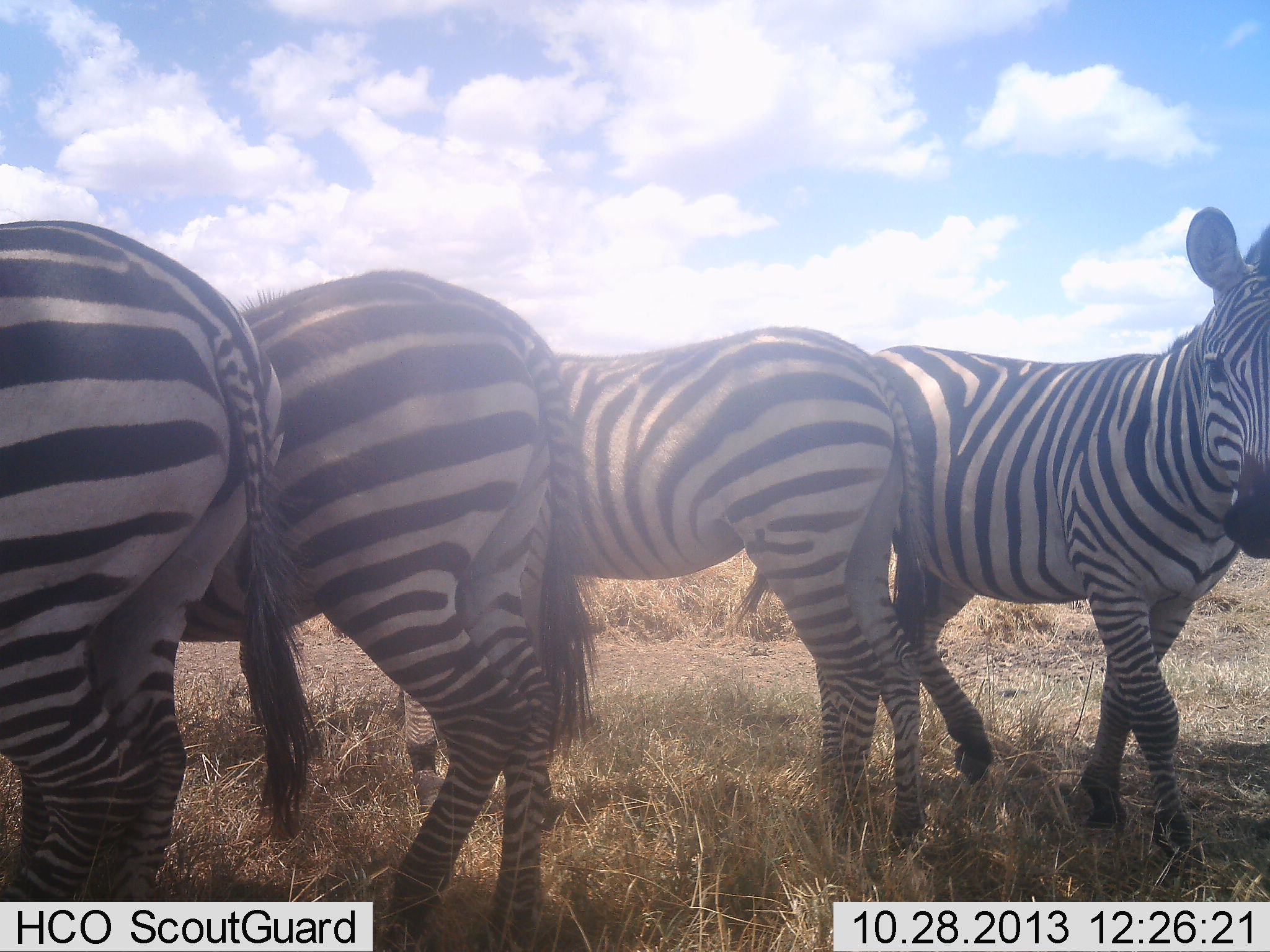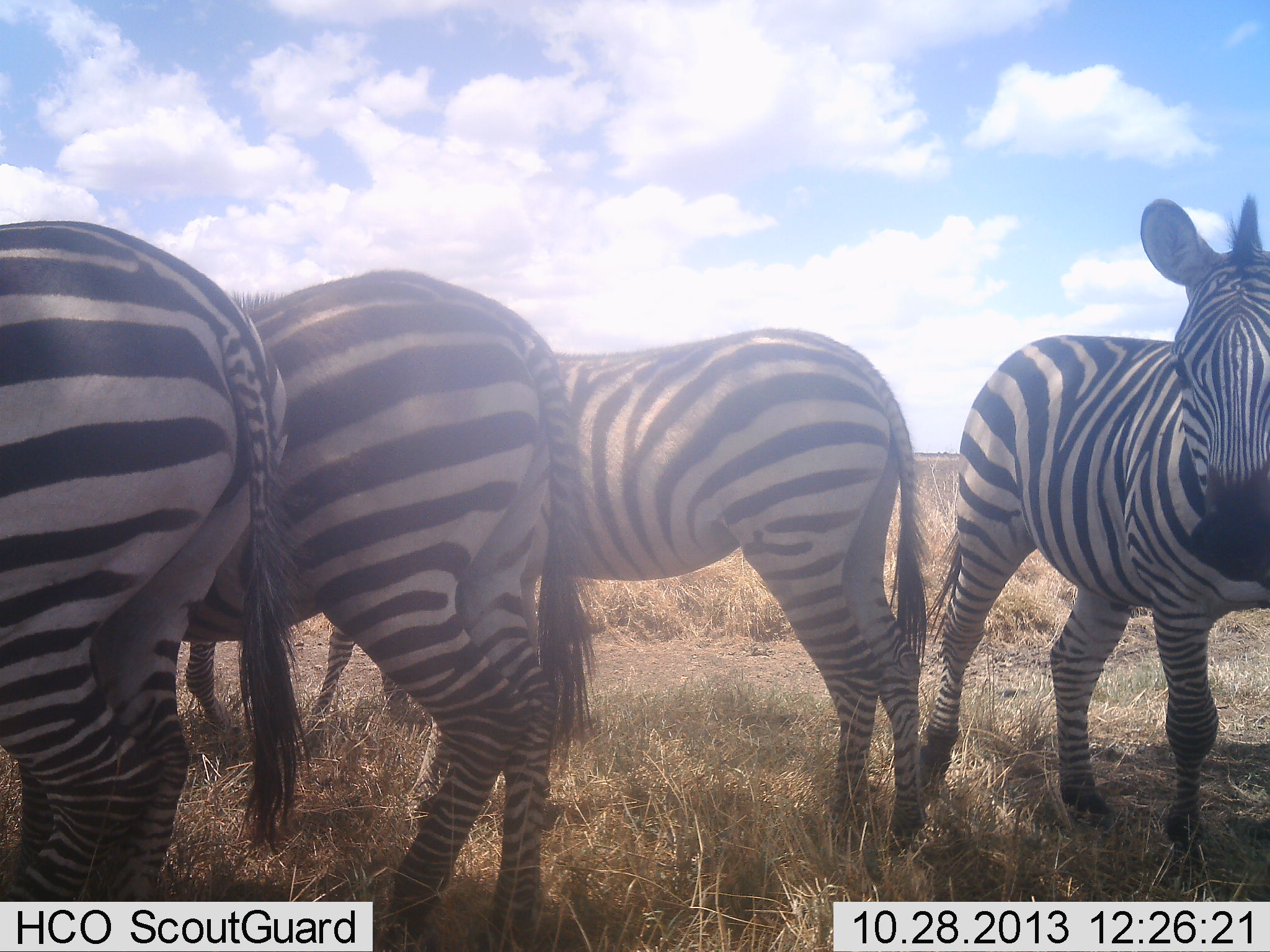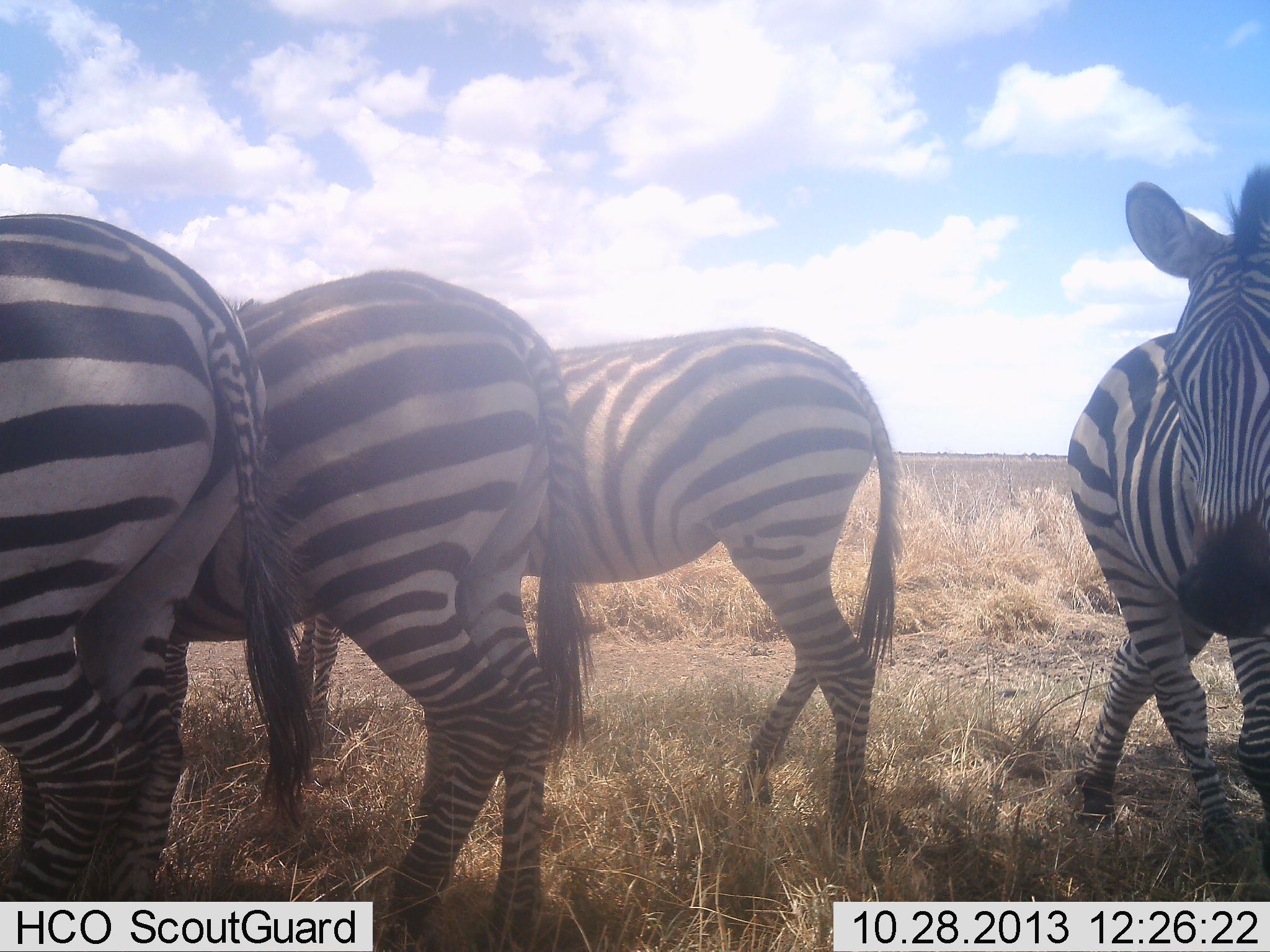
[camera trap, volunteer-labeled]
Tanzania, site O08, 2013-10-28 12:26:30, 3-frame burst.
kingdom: Animalia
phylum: Chordata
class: Mammalia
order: Perissodactyla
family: Equidae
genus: Equus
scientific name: Equus quagga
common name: plains zebra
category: zebra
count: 5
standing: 96%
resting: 0%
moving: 35%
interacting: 0%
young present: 4%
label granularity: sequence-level